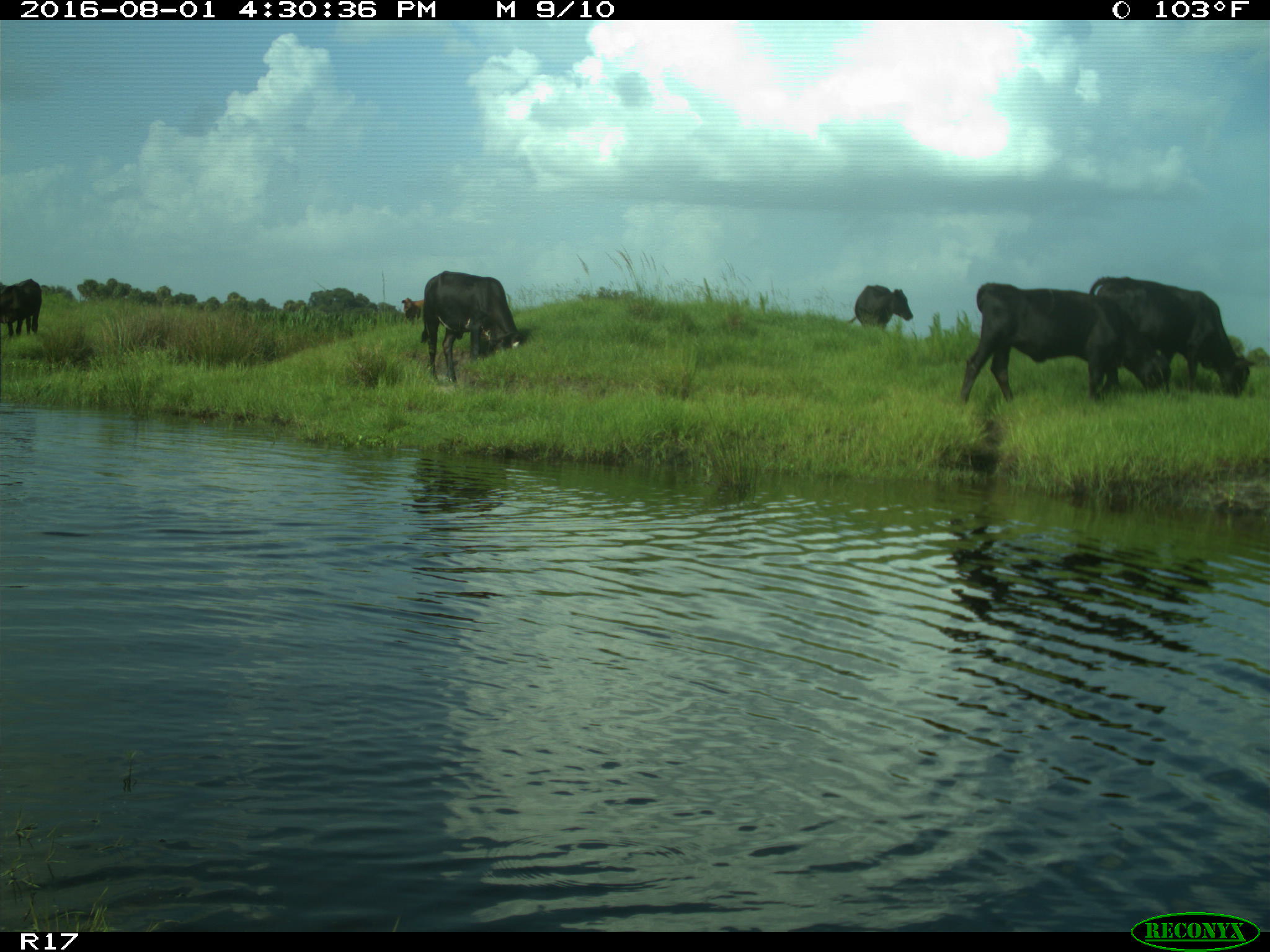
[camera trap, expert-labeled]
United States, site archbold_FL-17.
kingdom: Animalia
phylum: Chordata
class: Mammalia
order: Artiodactyla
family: Bovidae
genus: Bos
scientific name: Bos taurus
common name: domestic cow